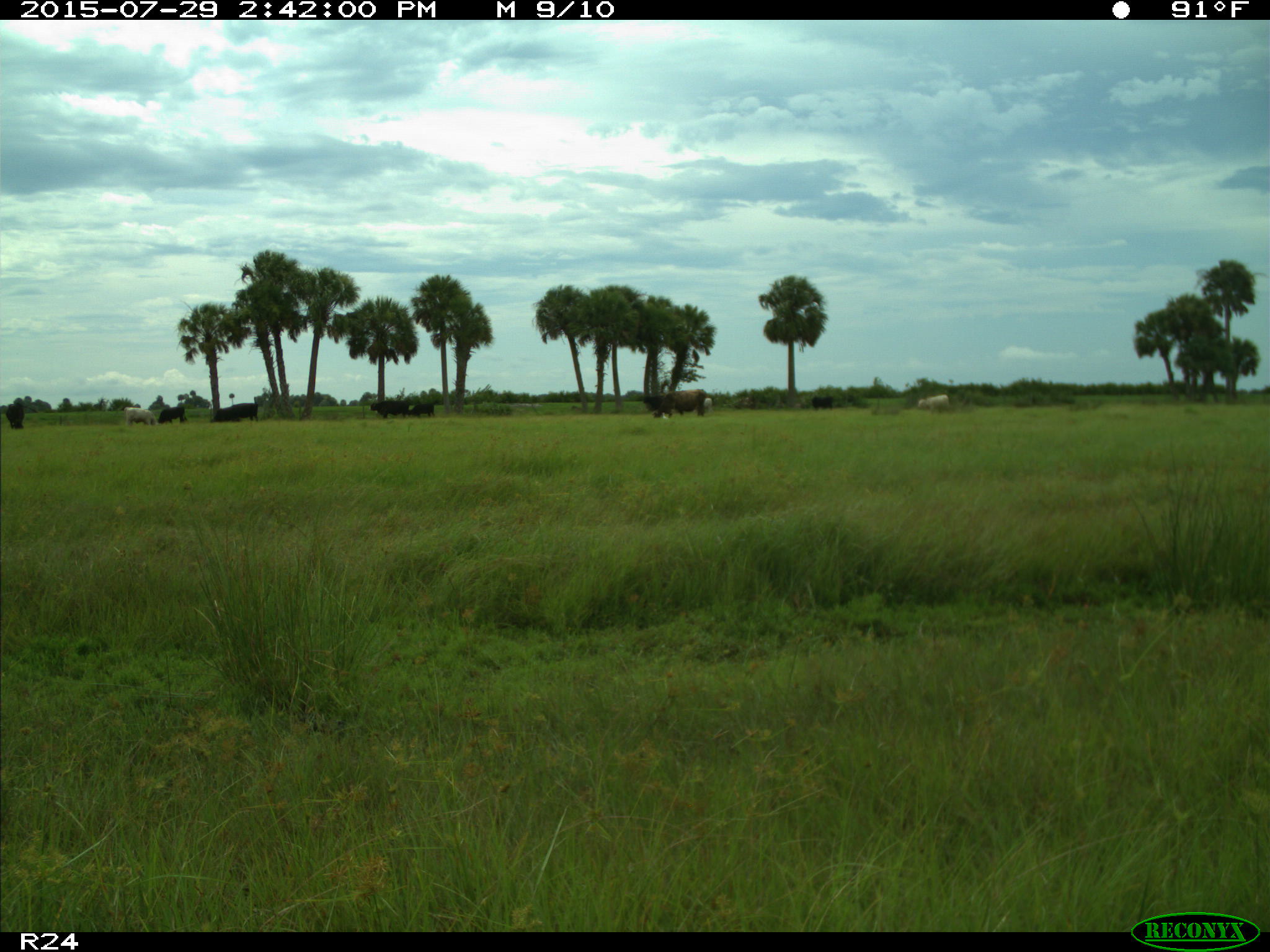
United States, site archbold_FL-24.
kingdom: Animalia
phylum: Chordata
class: Mammalia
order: Artiodactyla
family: Bovidae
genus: Bos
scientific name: Bos taurus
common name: domestic cow